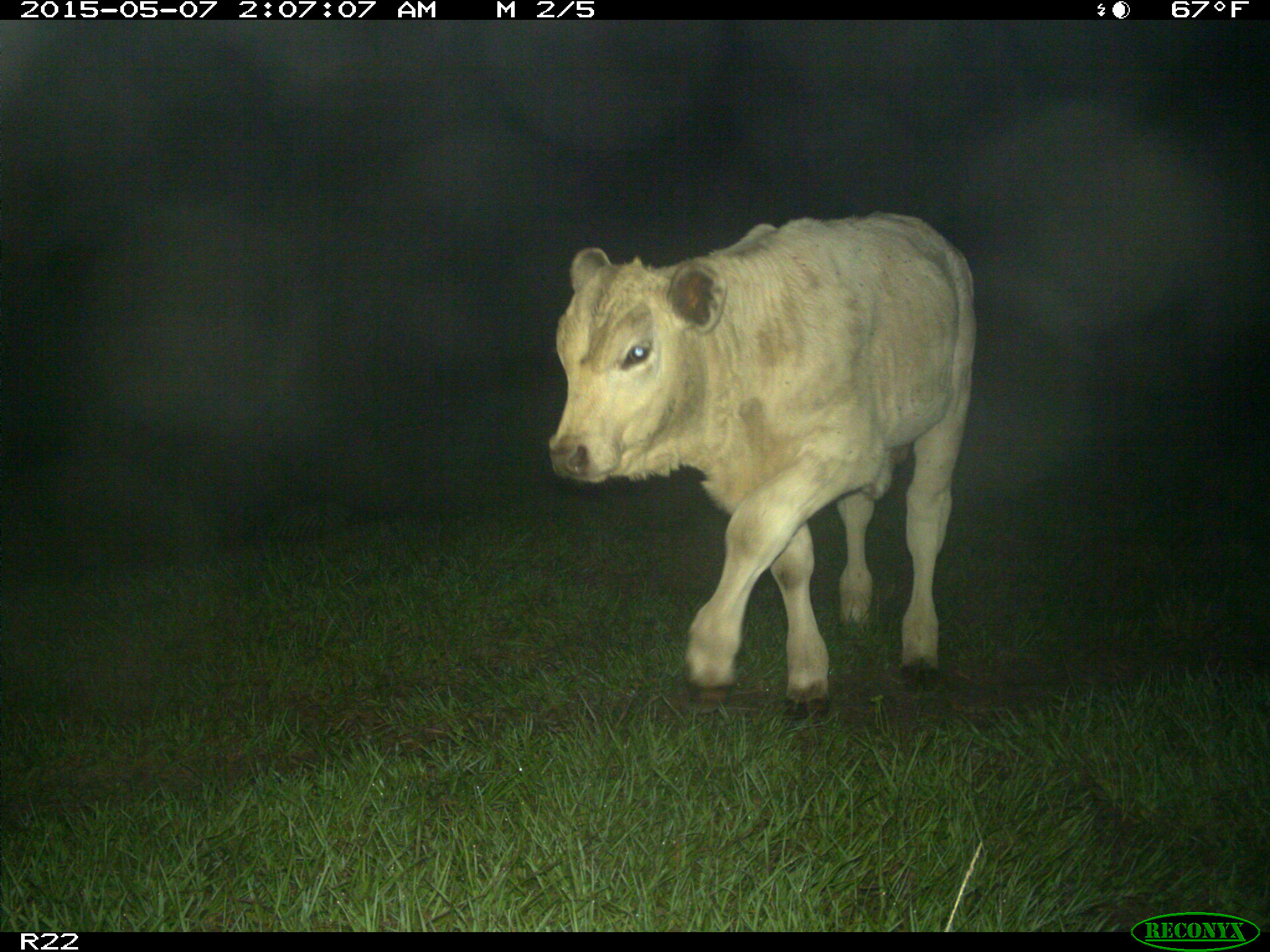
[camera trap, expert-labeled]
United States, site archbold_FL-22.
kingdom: Animalia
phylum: Chordata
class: Mammalia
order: Artiodactyla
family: Bovidae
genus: Bos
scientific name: Bos taurus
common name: domestic cow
Bos taurus (domestic cow).